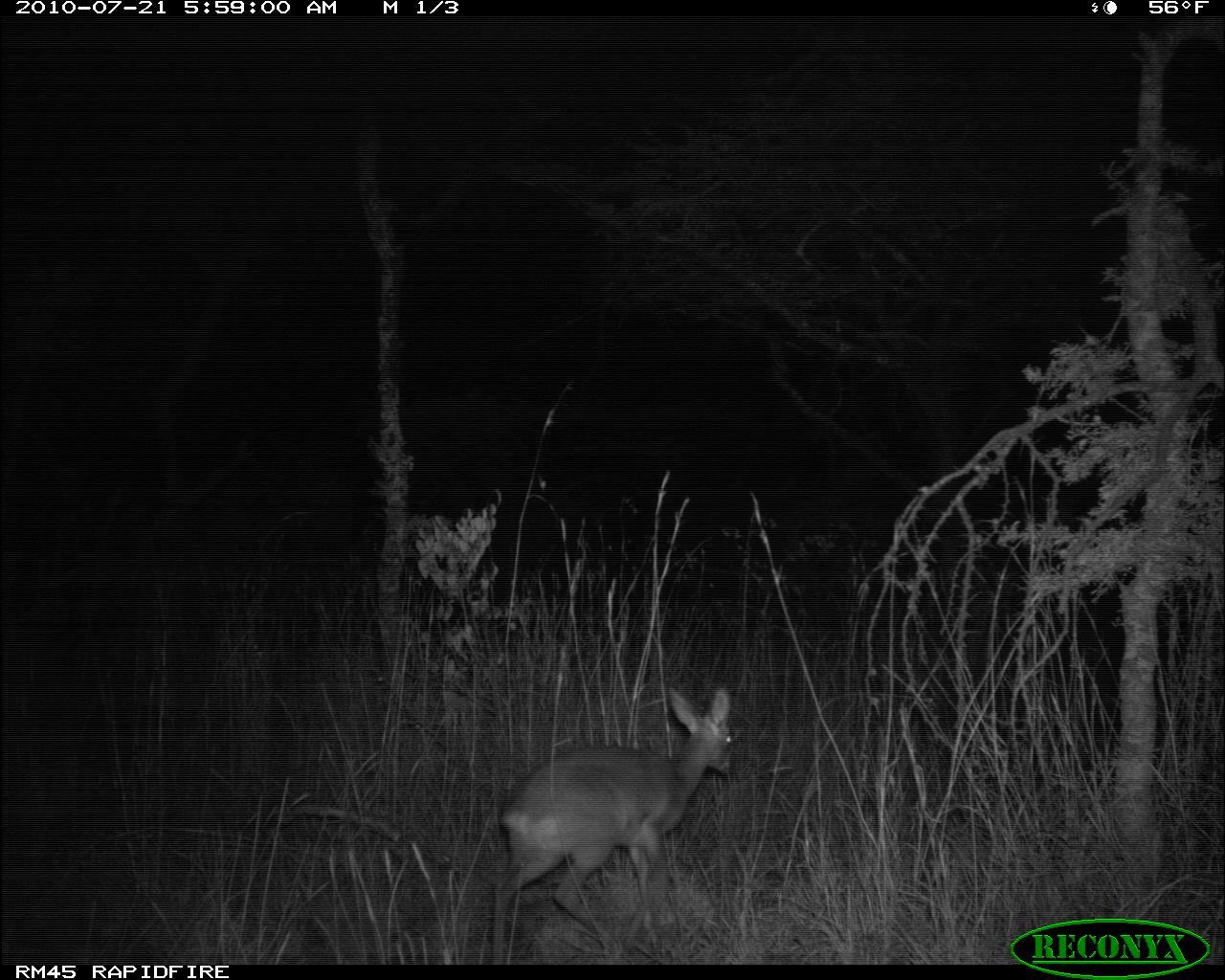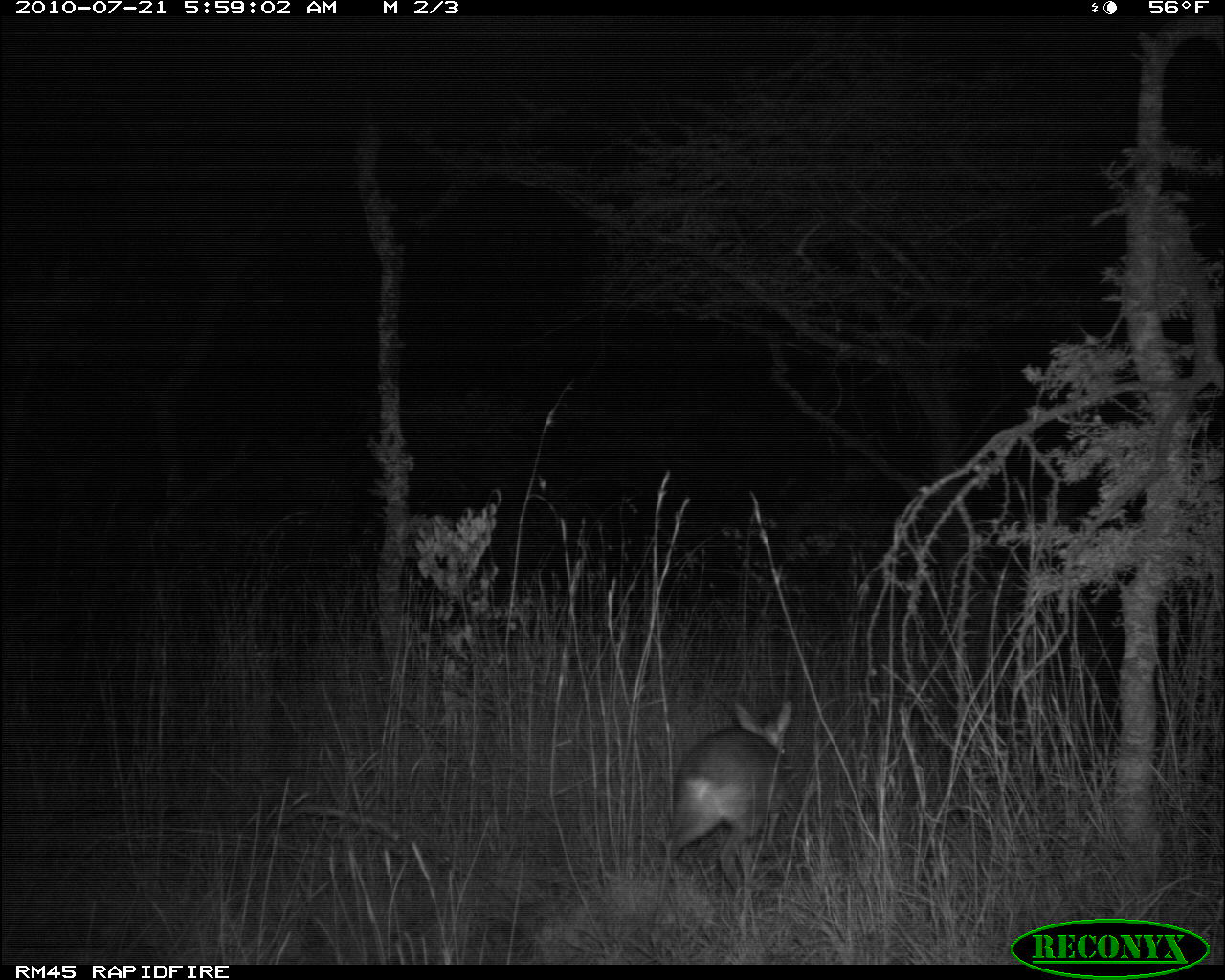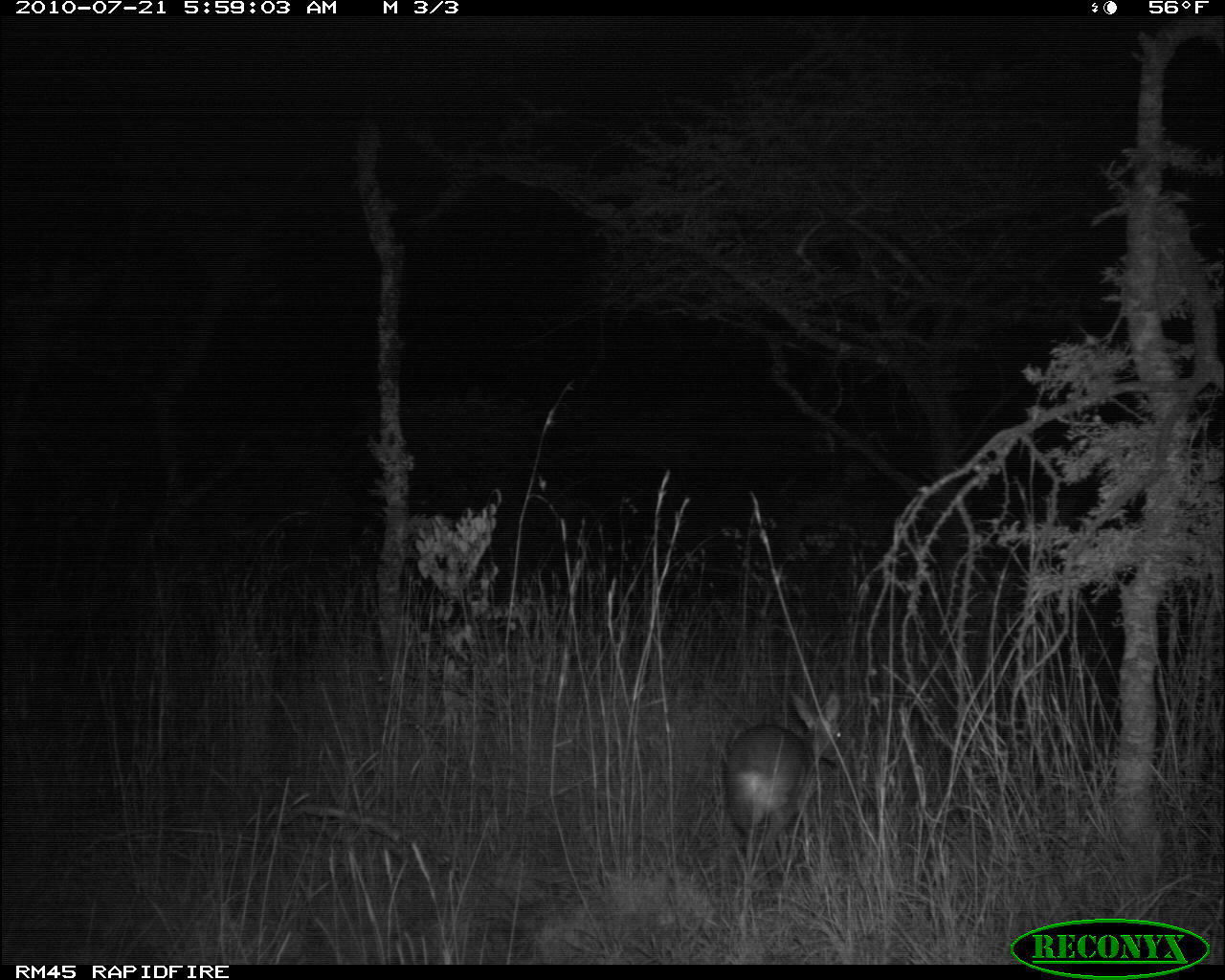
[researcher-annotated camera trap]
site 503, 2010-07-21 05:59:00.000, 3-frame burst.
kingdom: Animalia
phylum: Chordata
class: Mammalia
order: Artiodactyla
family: Bovidae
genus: Madoqua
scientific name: Madoqua guentheri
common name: günther's dik-dik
Madoqua guentheri (günther's dik-dik), count 1.